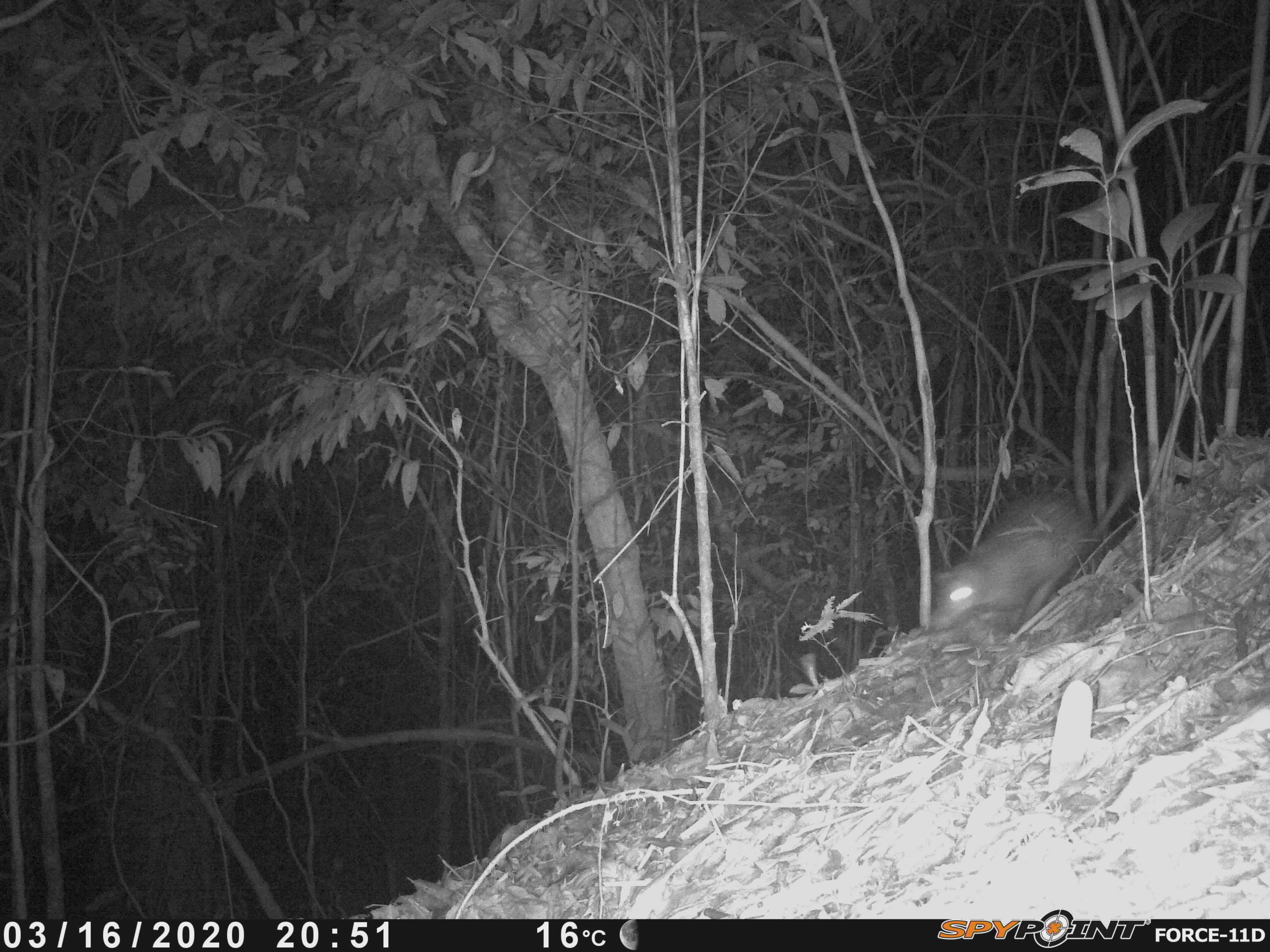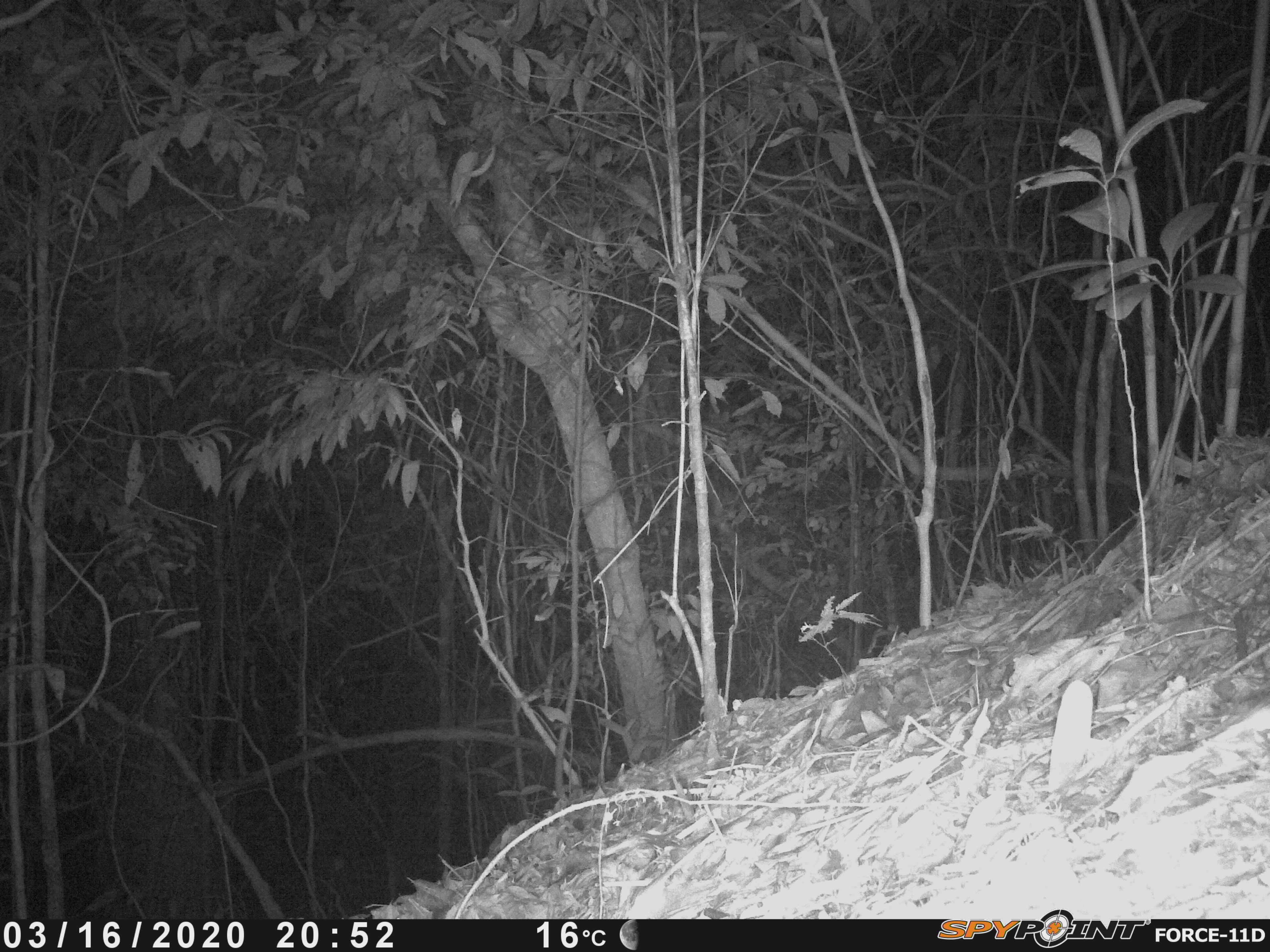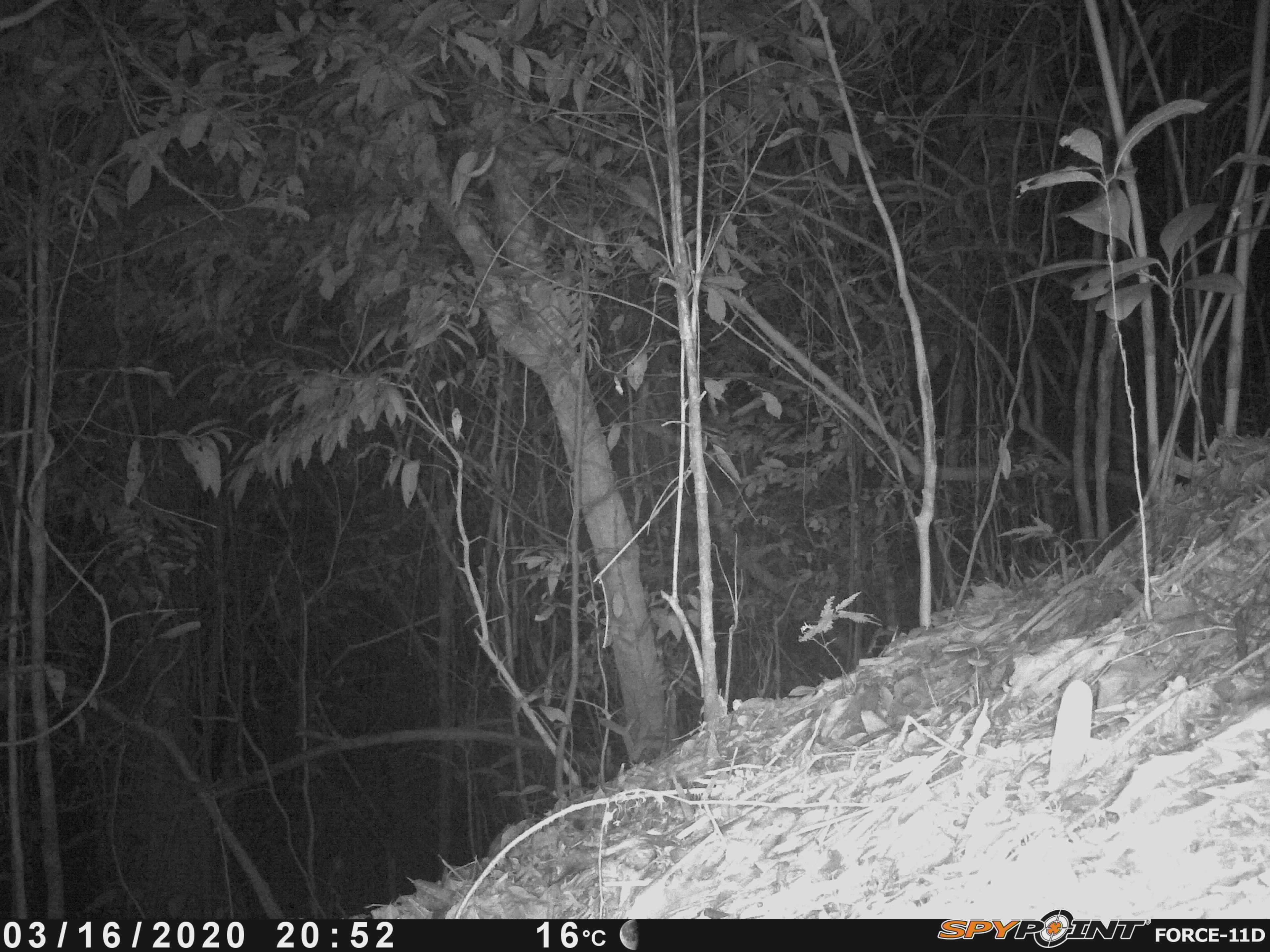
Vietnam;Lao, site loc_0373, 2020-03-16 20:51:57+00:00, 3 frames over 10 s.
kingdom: Animalia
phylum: Chordata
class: Mammalia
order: Rodentia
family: Hystricidae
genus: Atherurus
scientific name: Atherurus macrourus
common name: asiatic brush-tailed porcupine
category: asiatic brush tailed porcupine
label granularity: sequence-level